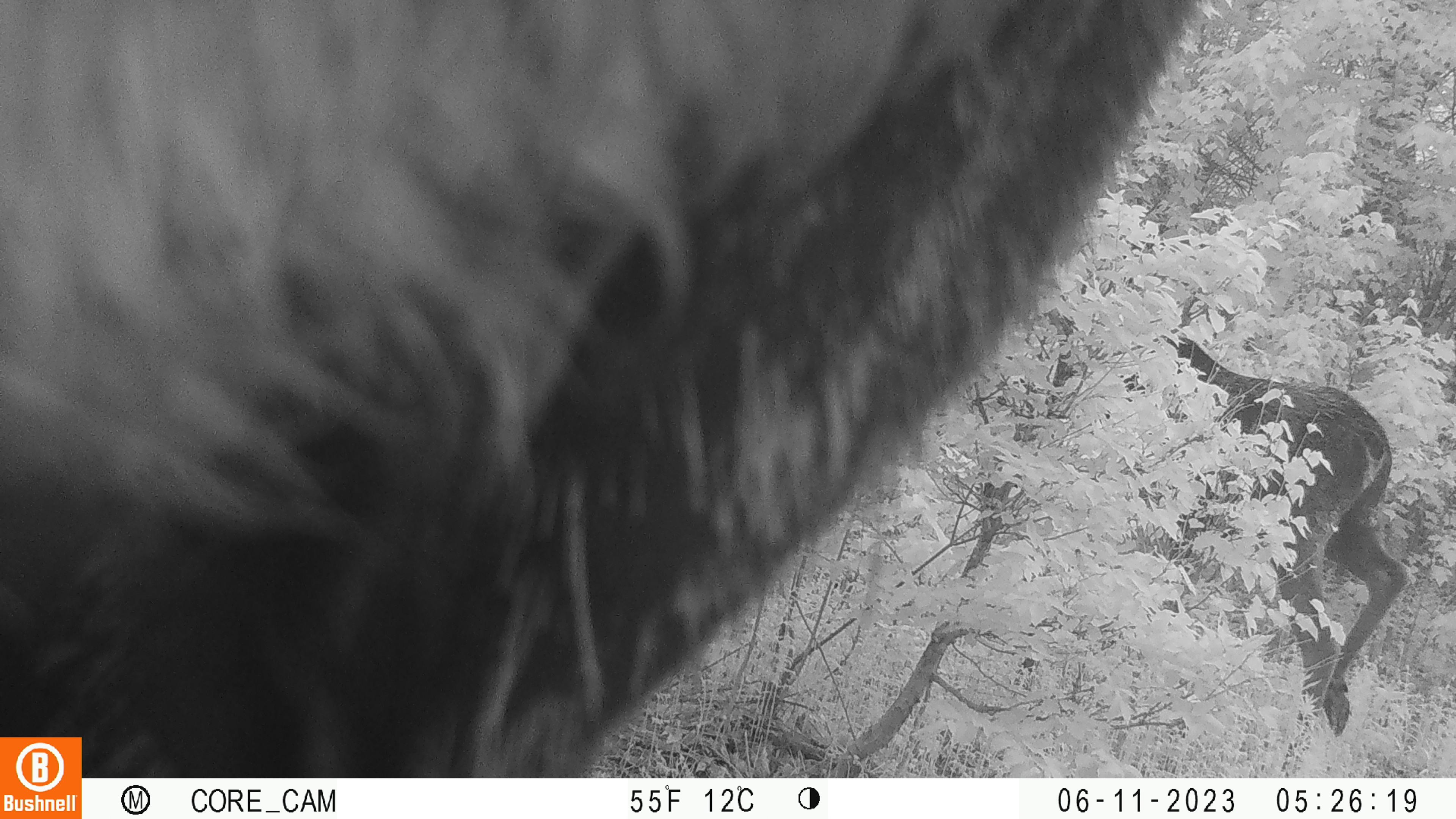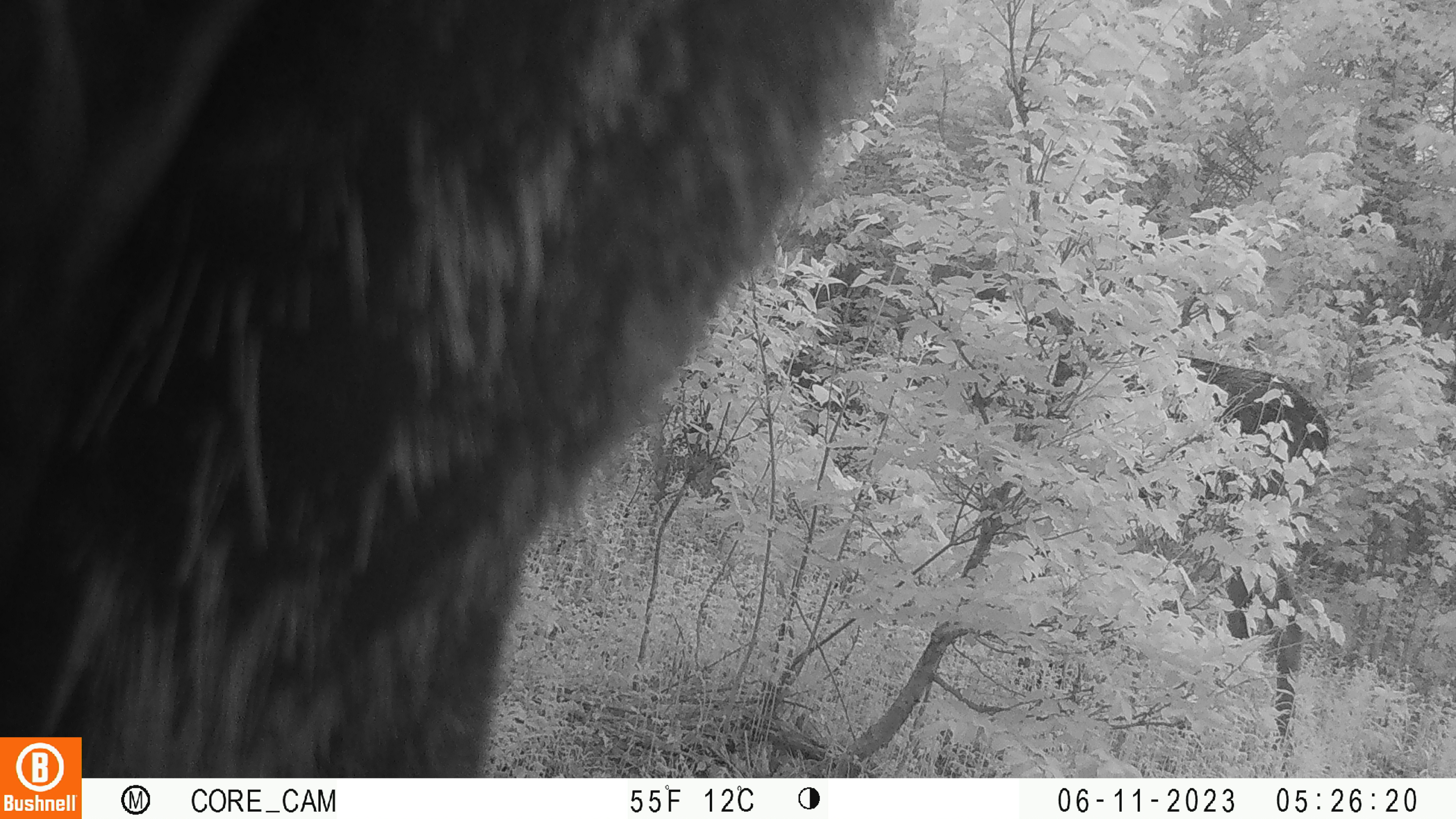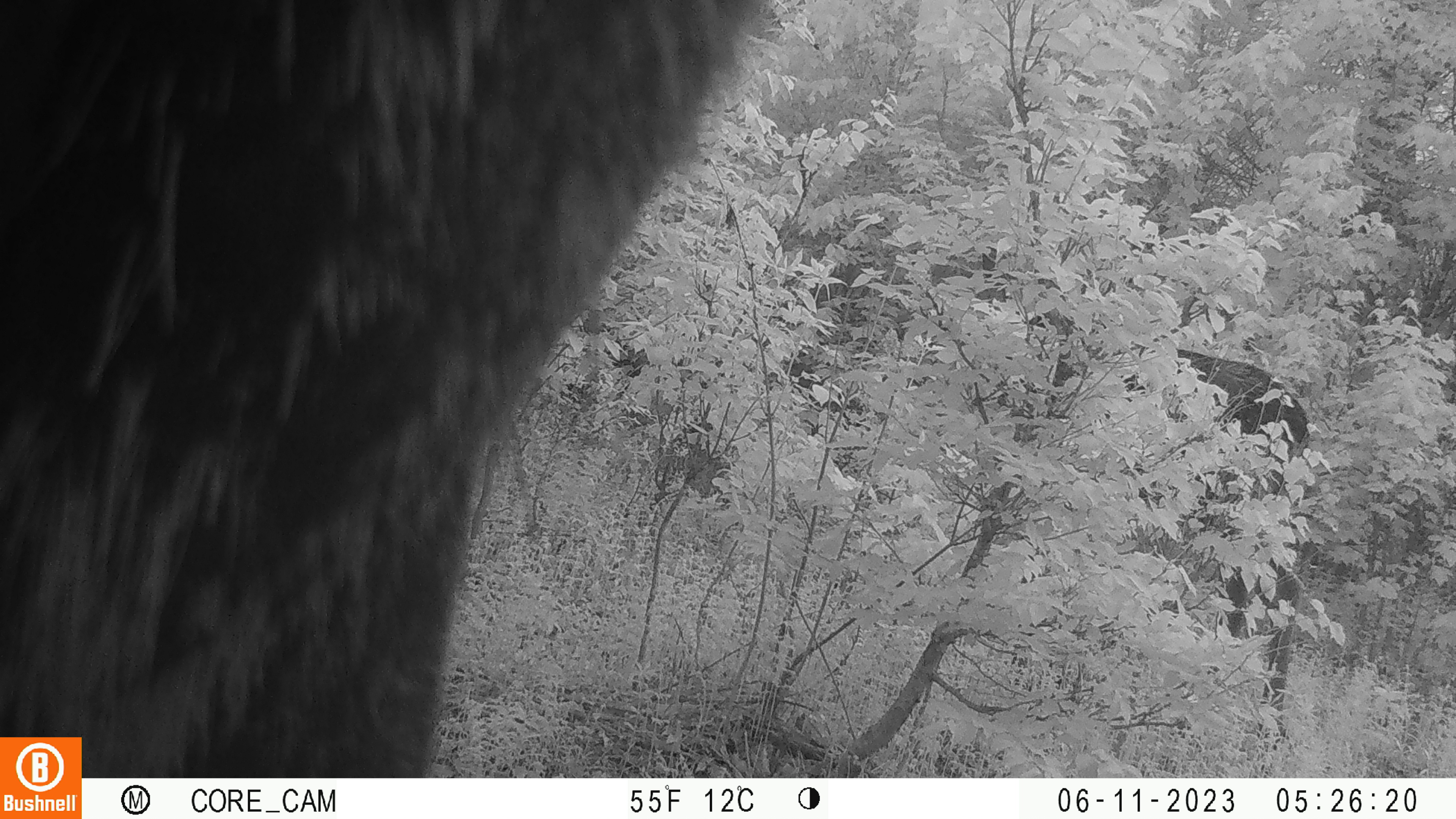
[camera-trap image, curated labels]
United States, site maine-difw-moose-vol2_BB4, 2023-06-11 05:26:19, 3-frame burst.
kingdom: Animalia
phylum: Chordata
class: Mammalia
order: Artiodactyla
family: Cervidae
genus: Alces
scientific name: Alces alces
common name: moose